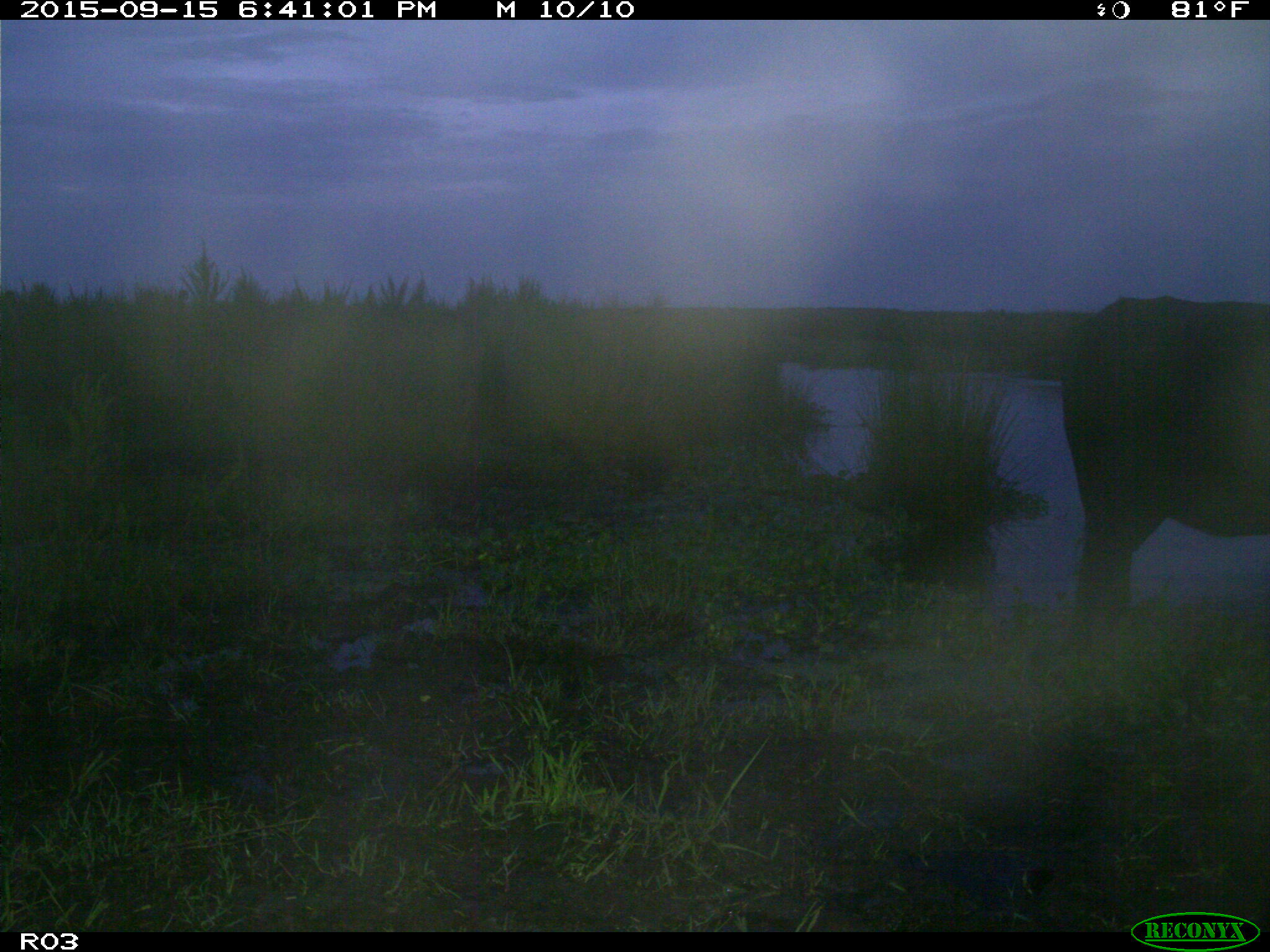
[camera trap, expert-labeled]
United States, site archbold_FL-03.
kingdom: Animalia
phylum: Chordata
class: Mammalia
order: Artiodactyla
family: Bovidae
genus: Bos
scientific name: Bos taurus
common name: domestic cow